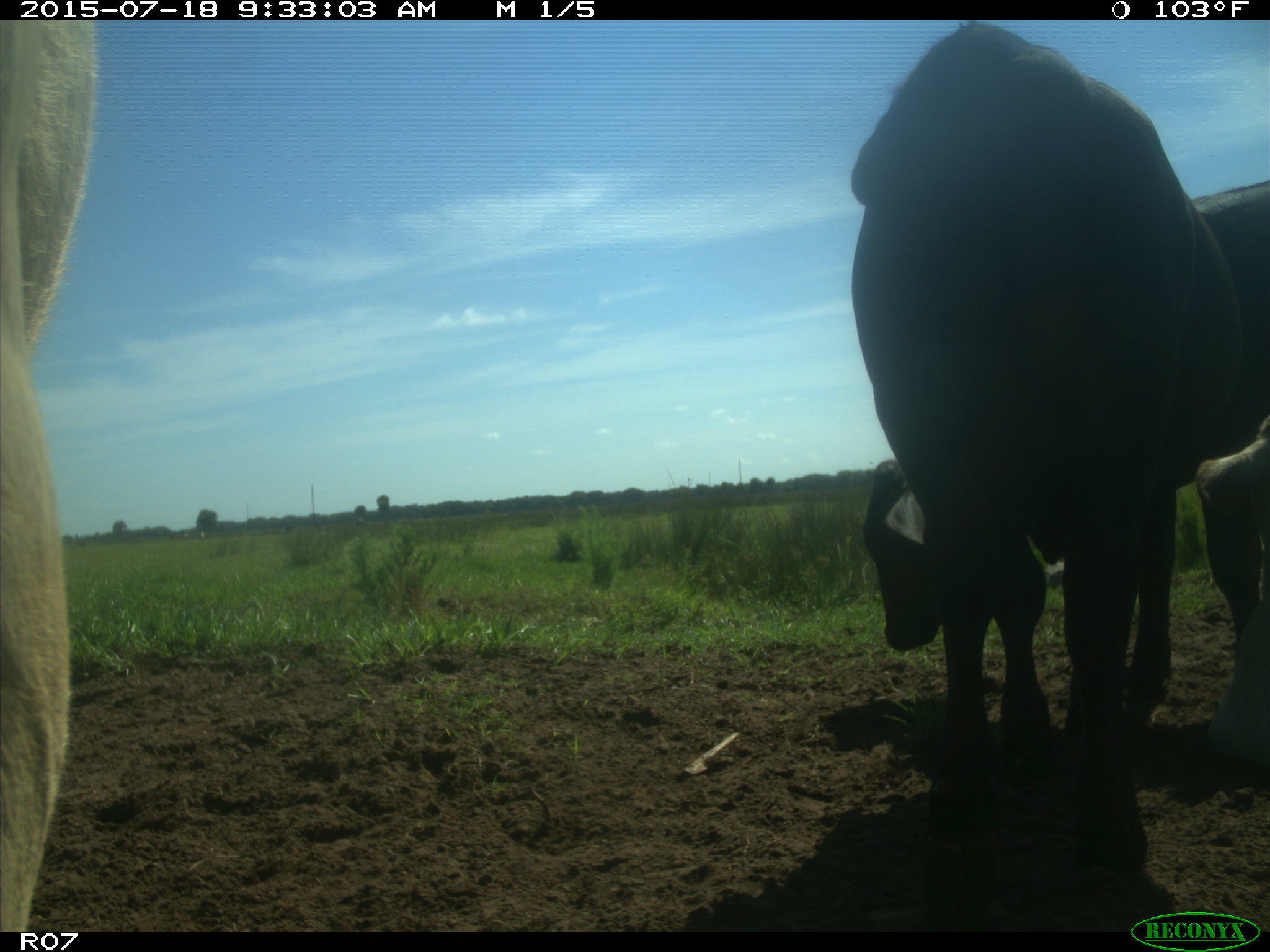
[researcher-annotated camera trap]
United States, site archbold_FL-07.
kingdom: Animalia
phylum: Chordata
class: Mammalia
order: Artiodactyla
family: Bovidae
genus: Bos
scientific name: Bos taurus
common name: domestic cow